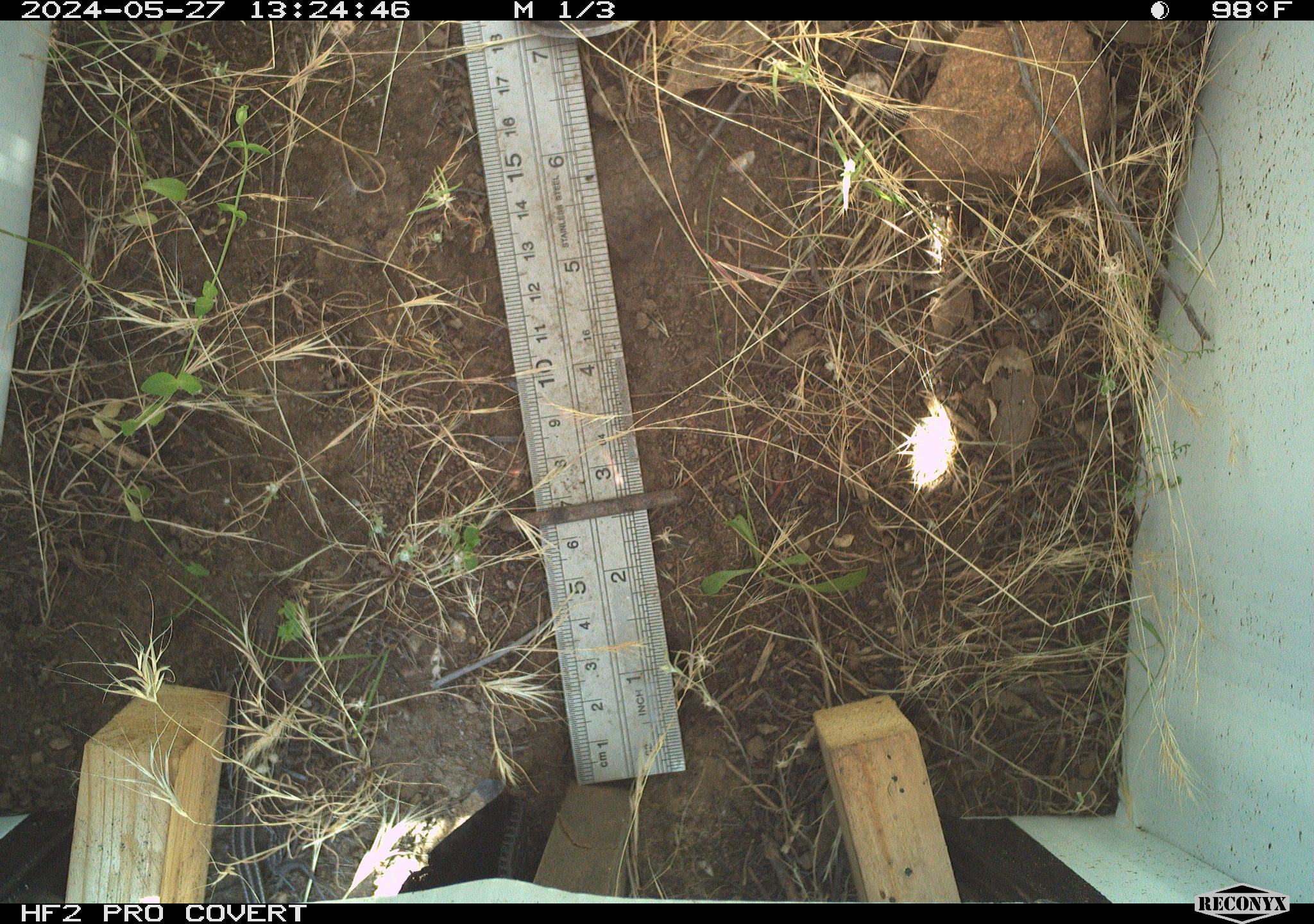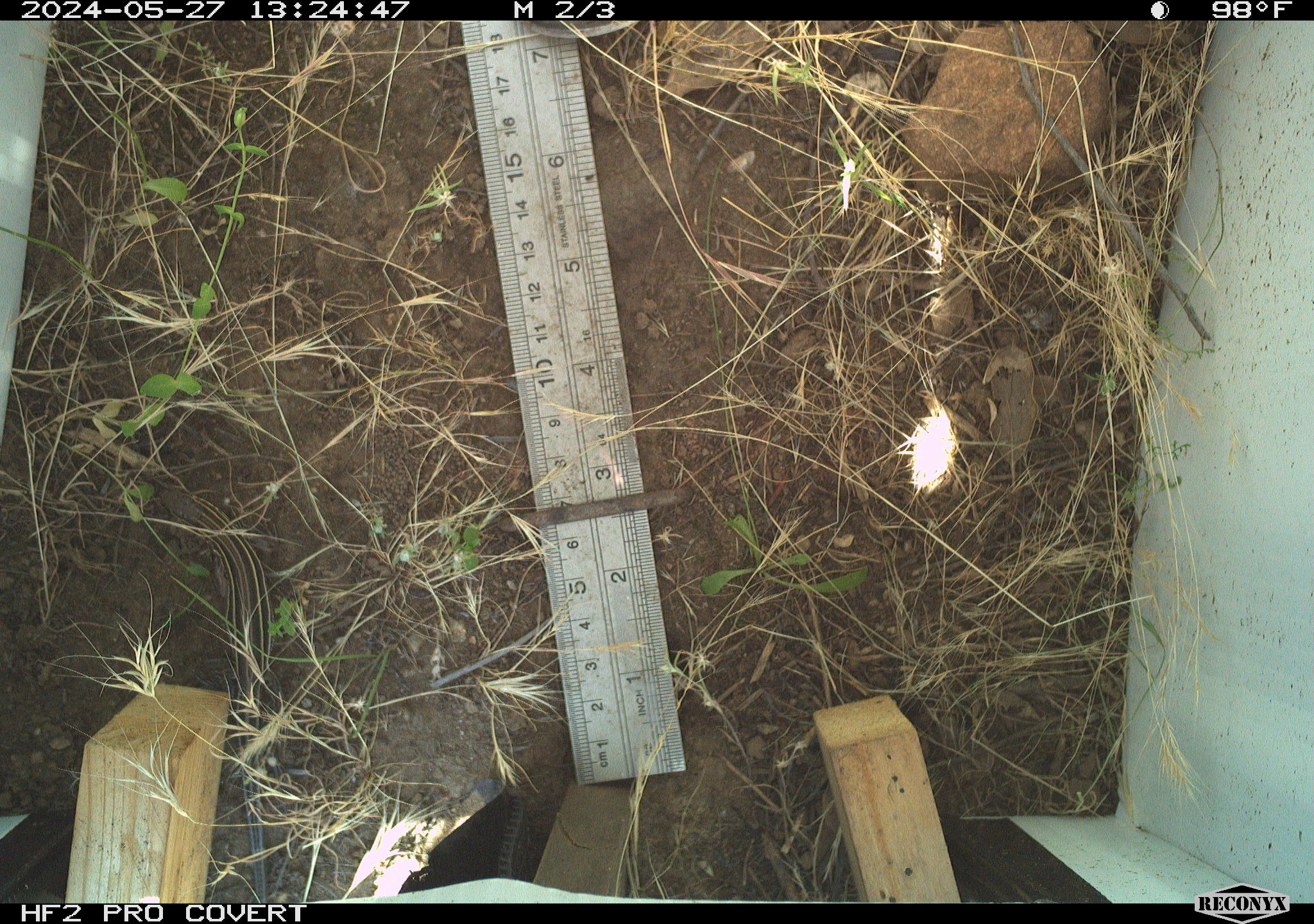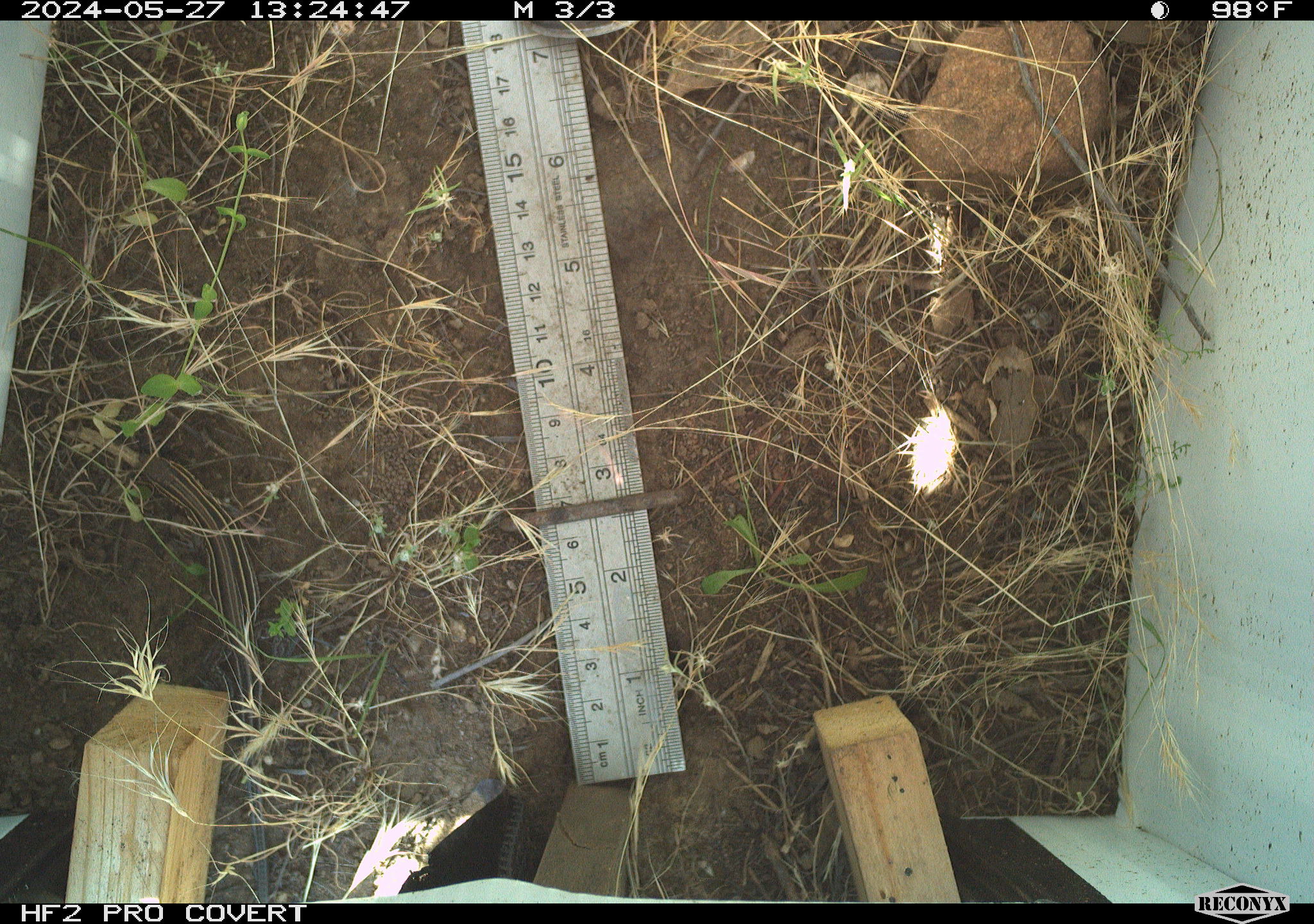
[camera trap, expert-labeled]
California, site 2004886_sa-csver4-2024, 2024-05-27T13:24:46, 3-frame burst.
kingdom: Animalia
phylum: Chordata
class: Reptilia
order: Squamata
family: Teiidae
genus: Aspidoscelis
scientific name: Aspidoscelis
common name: whiptail lizards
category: aspidoscelis species